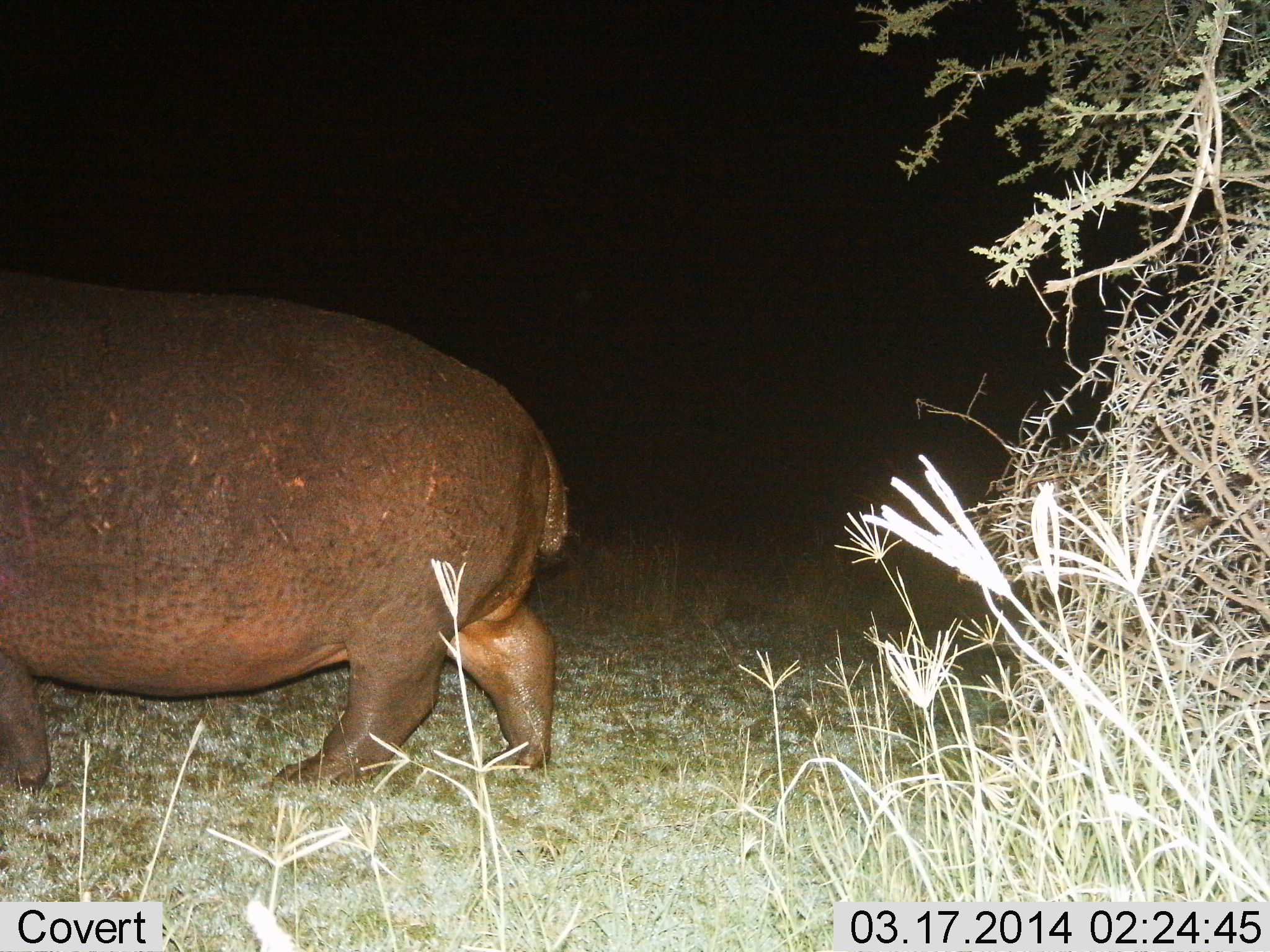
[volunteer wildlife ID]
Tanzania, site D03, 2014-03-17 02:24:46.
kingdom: Animalia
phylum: Chordata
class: Mammalia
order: Artiodactyla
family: Hippopotamidae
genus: Hippopotamus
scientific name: Hippopotamus amphibius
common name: hippopotamus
Hippopotamus (Hippopotamus amphibius), count 1. Behavior (volunteer vote fractions): standing 50%, resting 0%, moving 60%, interacting 0%. Young present (vote fraction): 0%. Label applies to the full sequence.